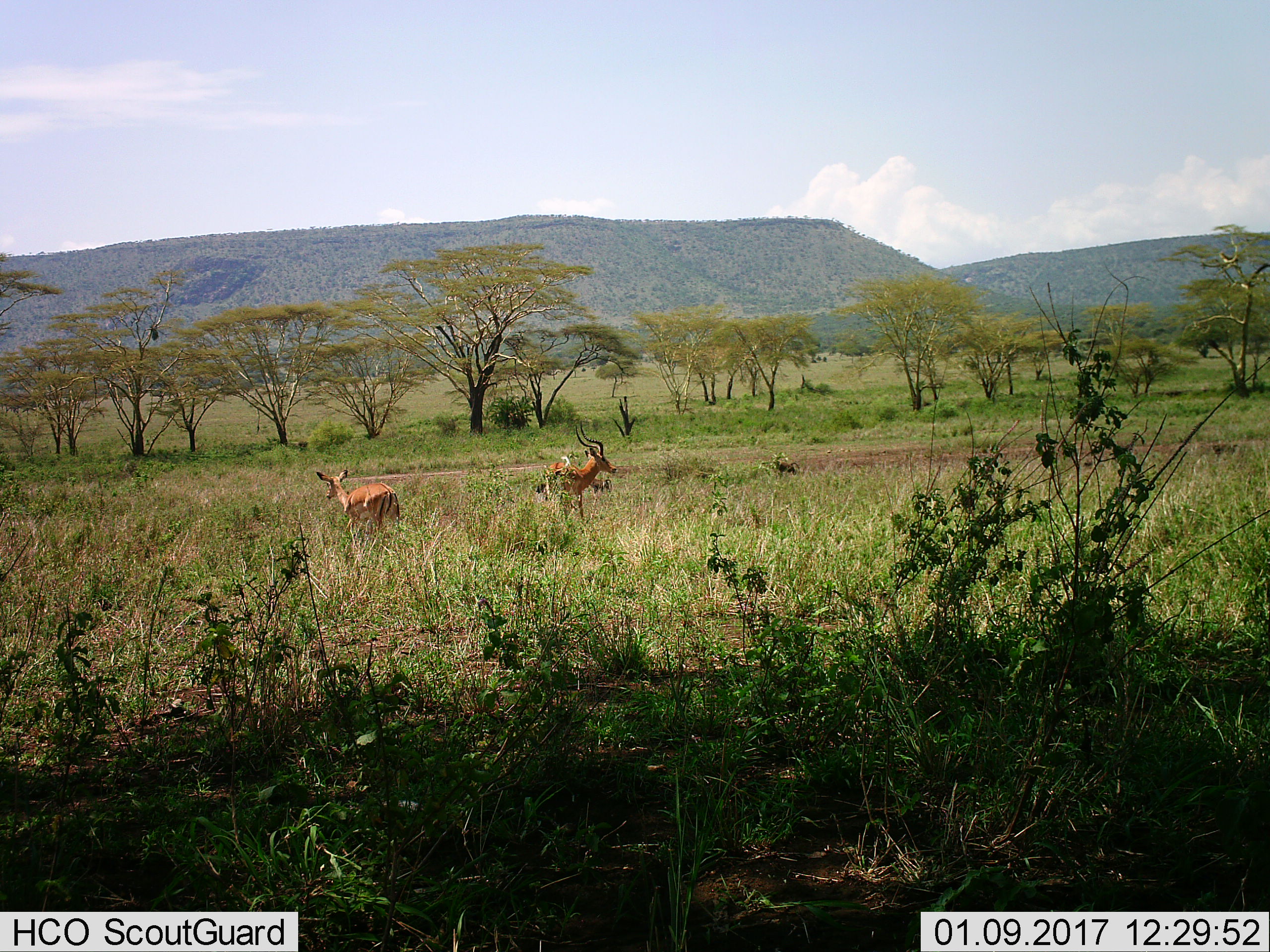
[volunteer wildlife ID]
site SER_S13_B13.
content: unidentified animal